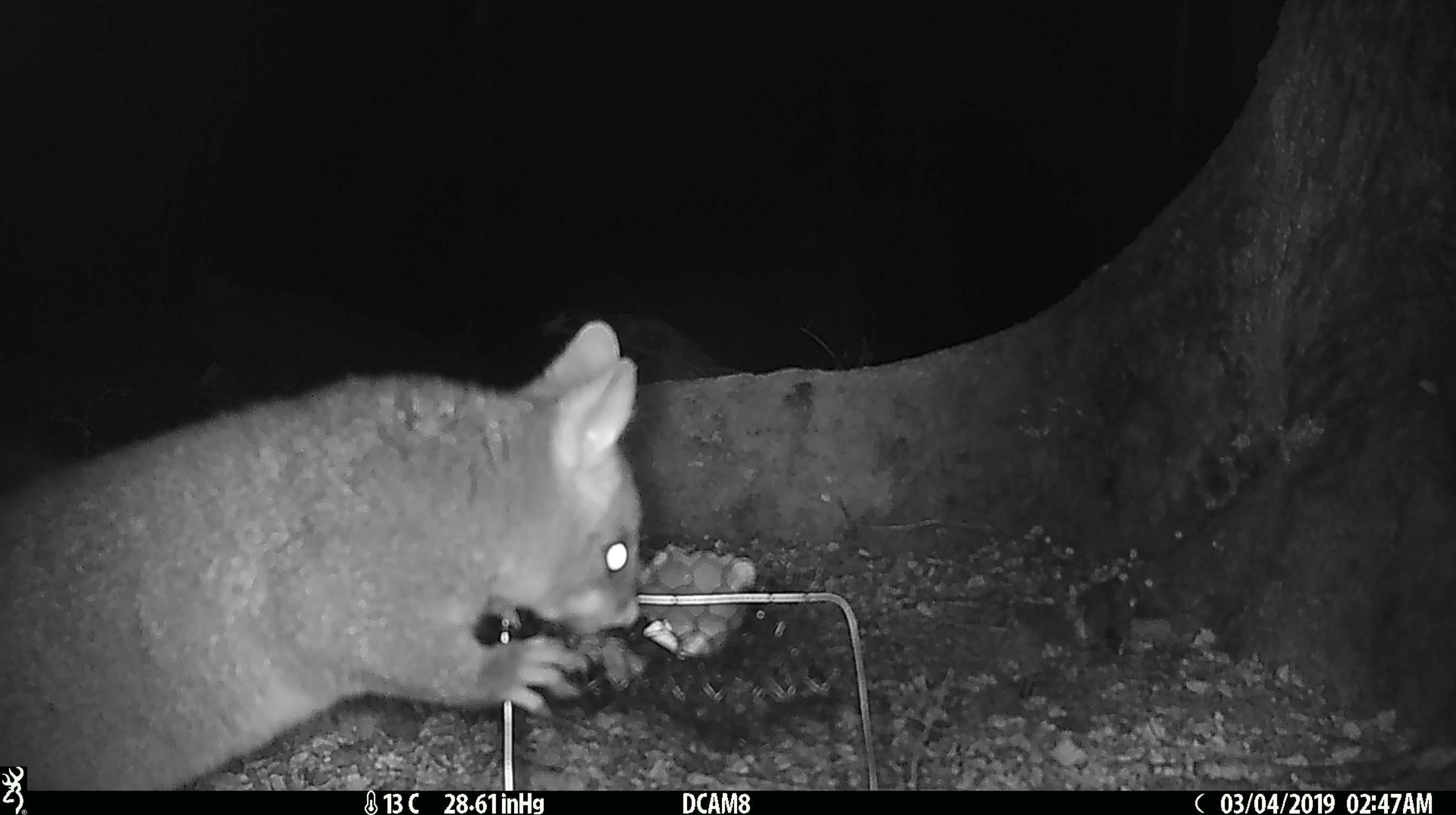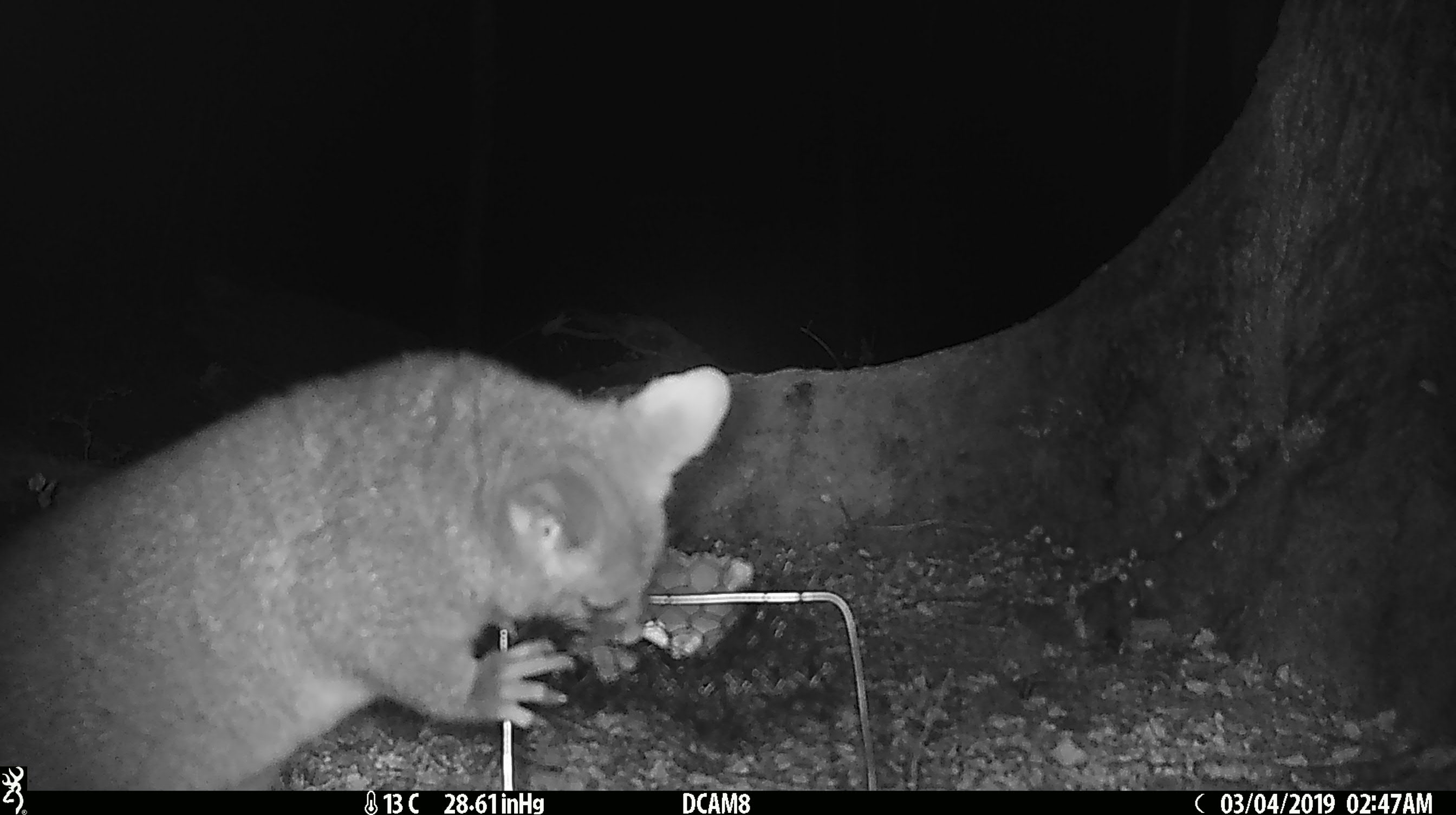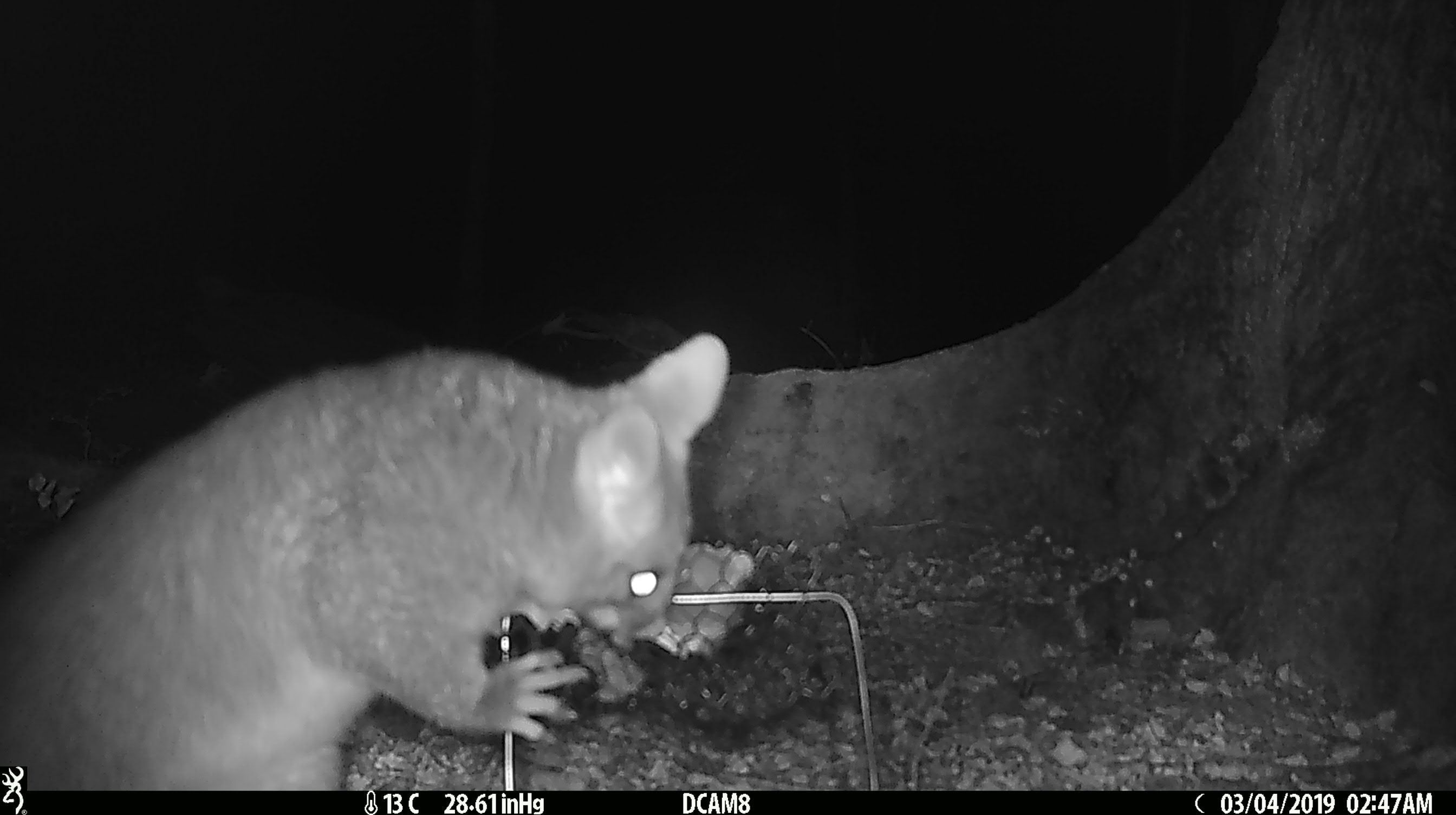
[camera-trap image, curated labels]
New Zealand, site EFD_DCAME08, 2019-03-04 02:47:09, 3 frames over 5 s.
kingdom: Animalia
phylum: Chordata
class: Mammalia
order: Diprotodontia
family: Phalangeridae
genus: Trichosurus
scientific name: Trichosurus vulpecula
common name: common brushtail possum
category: possum